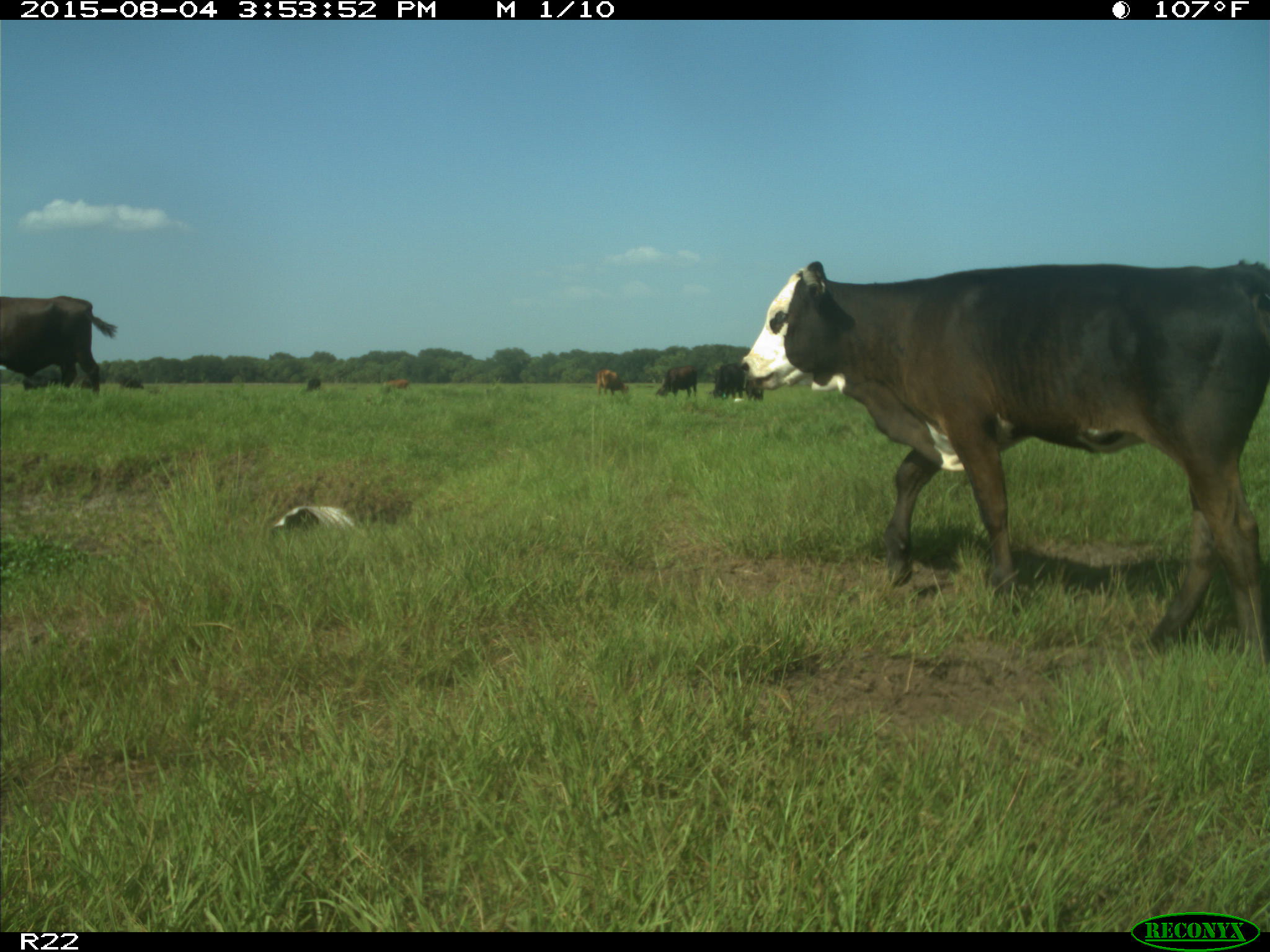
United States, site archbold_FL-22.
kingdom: Animalia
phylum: Chordata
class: Mammalia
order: Artiodactyla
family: Bovidae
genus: Bos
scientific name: Bos taurus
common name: domestic cow